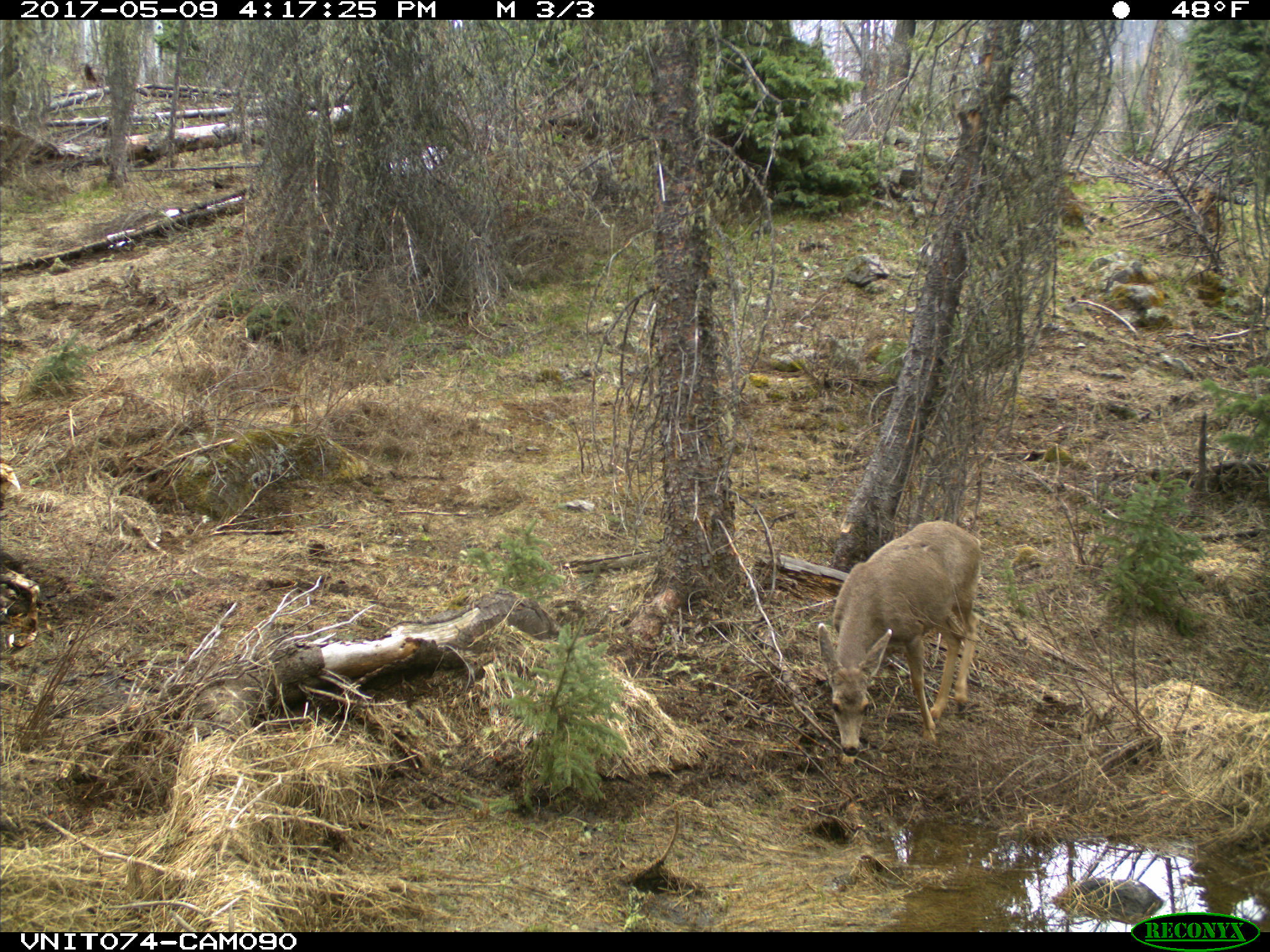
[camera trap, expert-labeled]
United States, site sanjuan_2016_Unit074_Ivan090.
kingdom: Animalia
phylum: Chordata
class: Mammalia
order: Artiodactyla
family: Cervidae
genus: Odocoileus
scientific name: Odocoileus hemionus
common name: mule deer